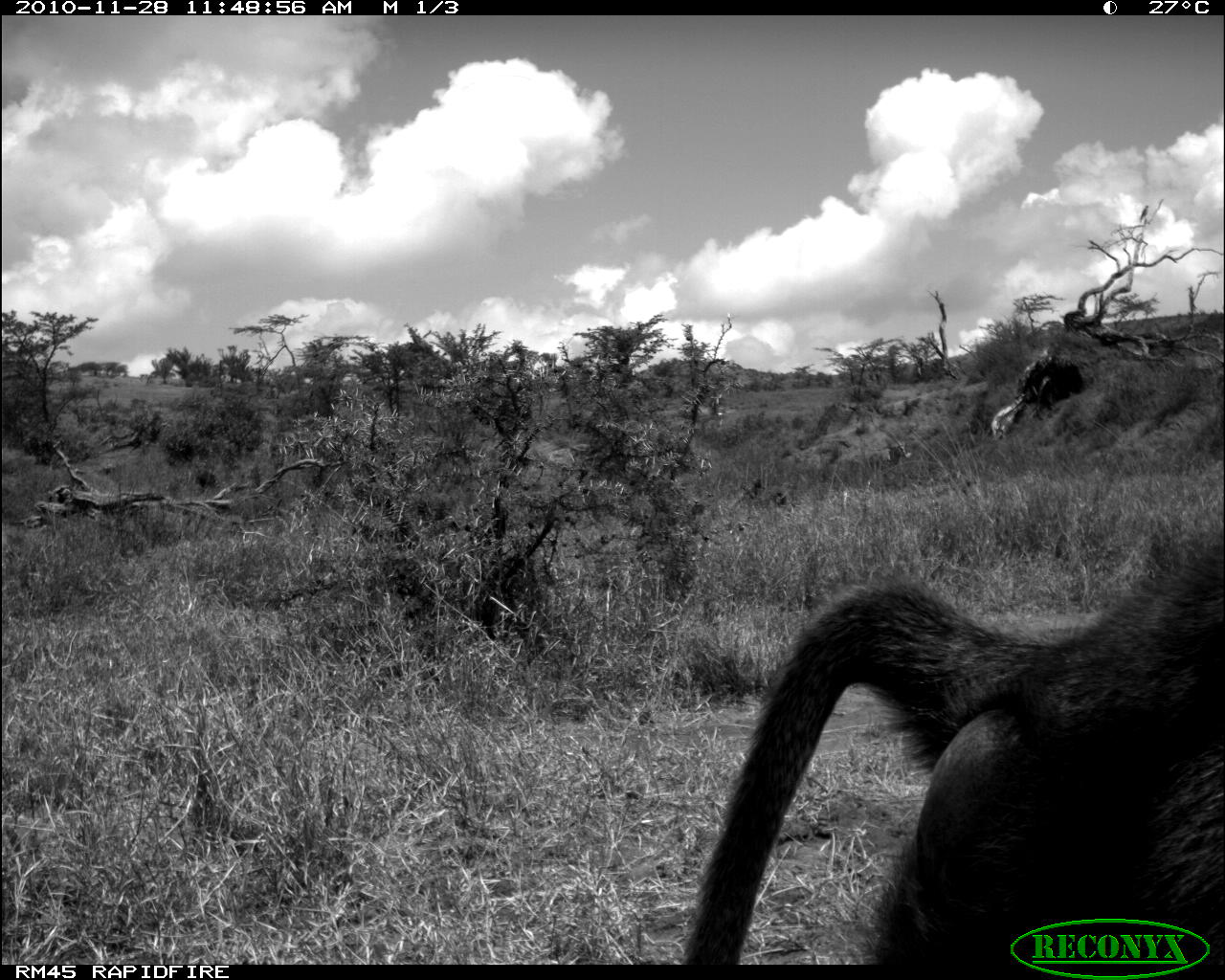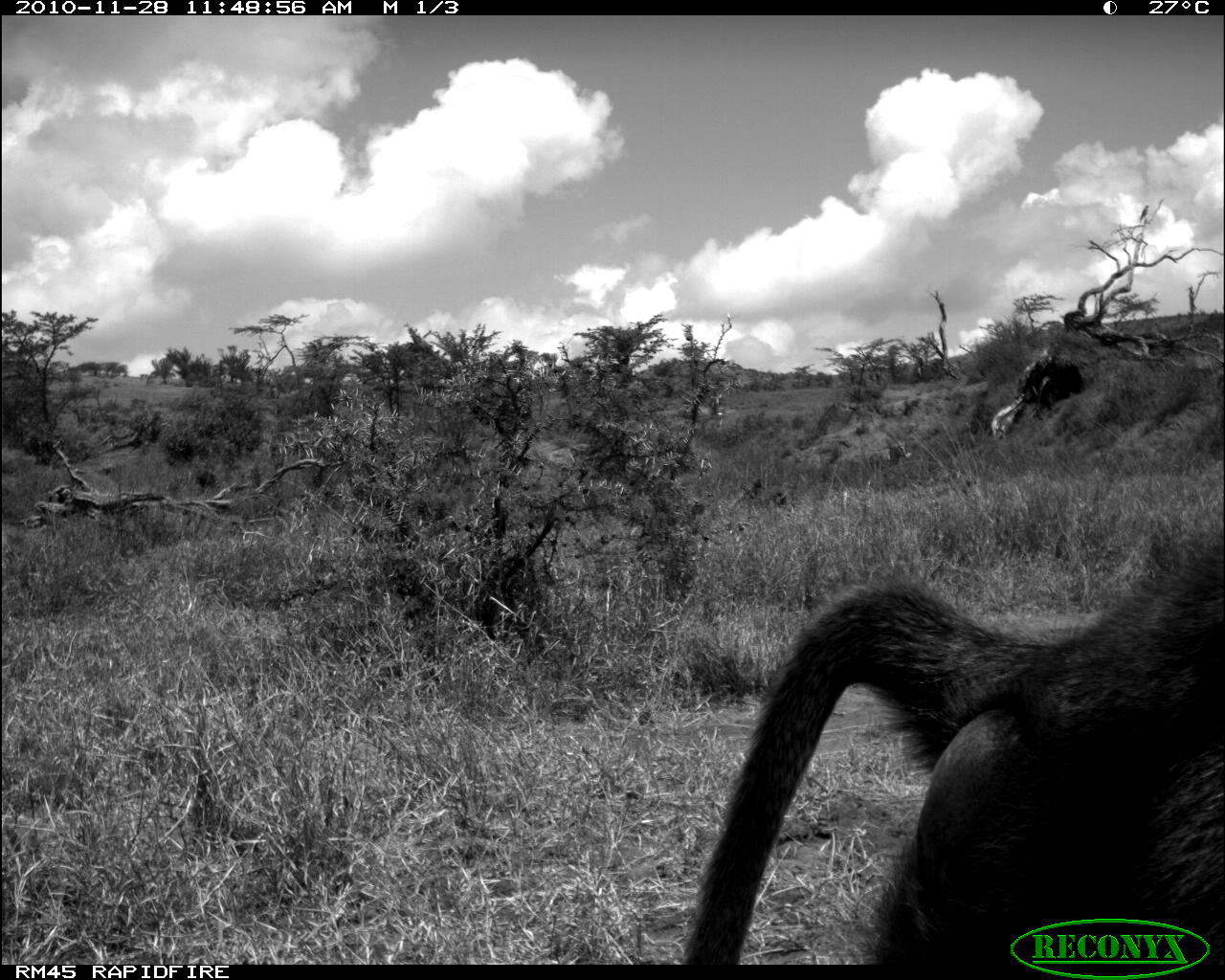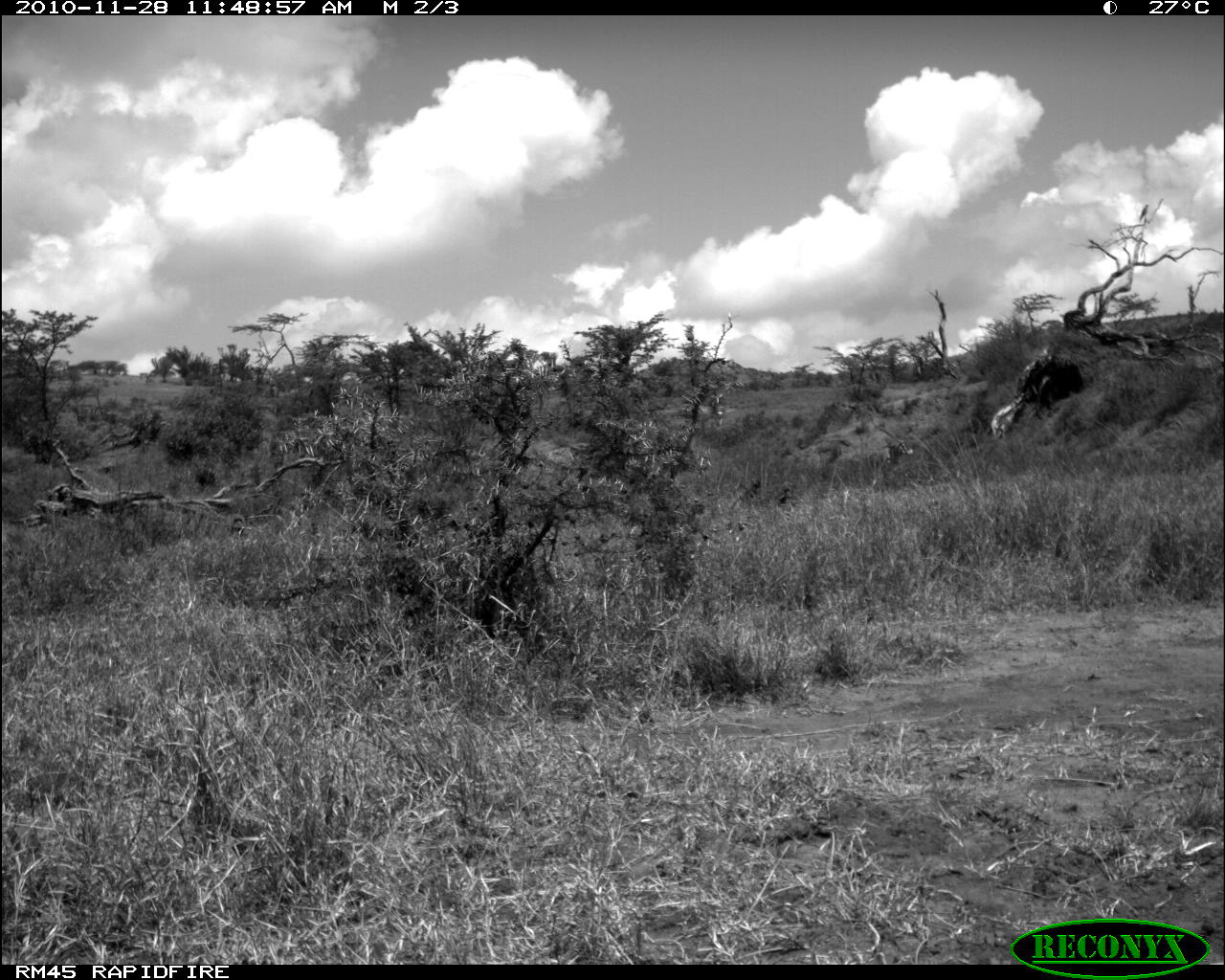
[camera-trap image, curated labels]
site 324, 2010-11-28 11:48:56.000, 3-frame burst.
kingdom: Animalia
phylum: Chordata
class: Mammalia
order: Primates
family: Cercopithecidae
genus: Papio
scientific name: Papio anubis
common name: olive baboon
Papio anubis (olive baboon), count 1.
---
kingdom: Animalia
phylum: Chordata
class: Mammalia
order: Artiodactyla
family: Bovidae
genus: Oryx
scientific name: Oryx beisa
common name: east african oryx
Oryx beisa (east african oryx), count 1.